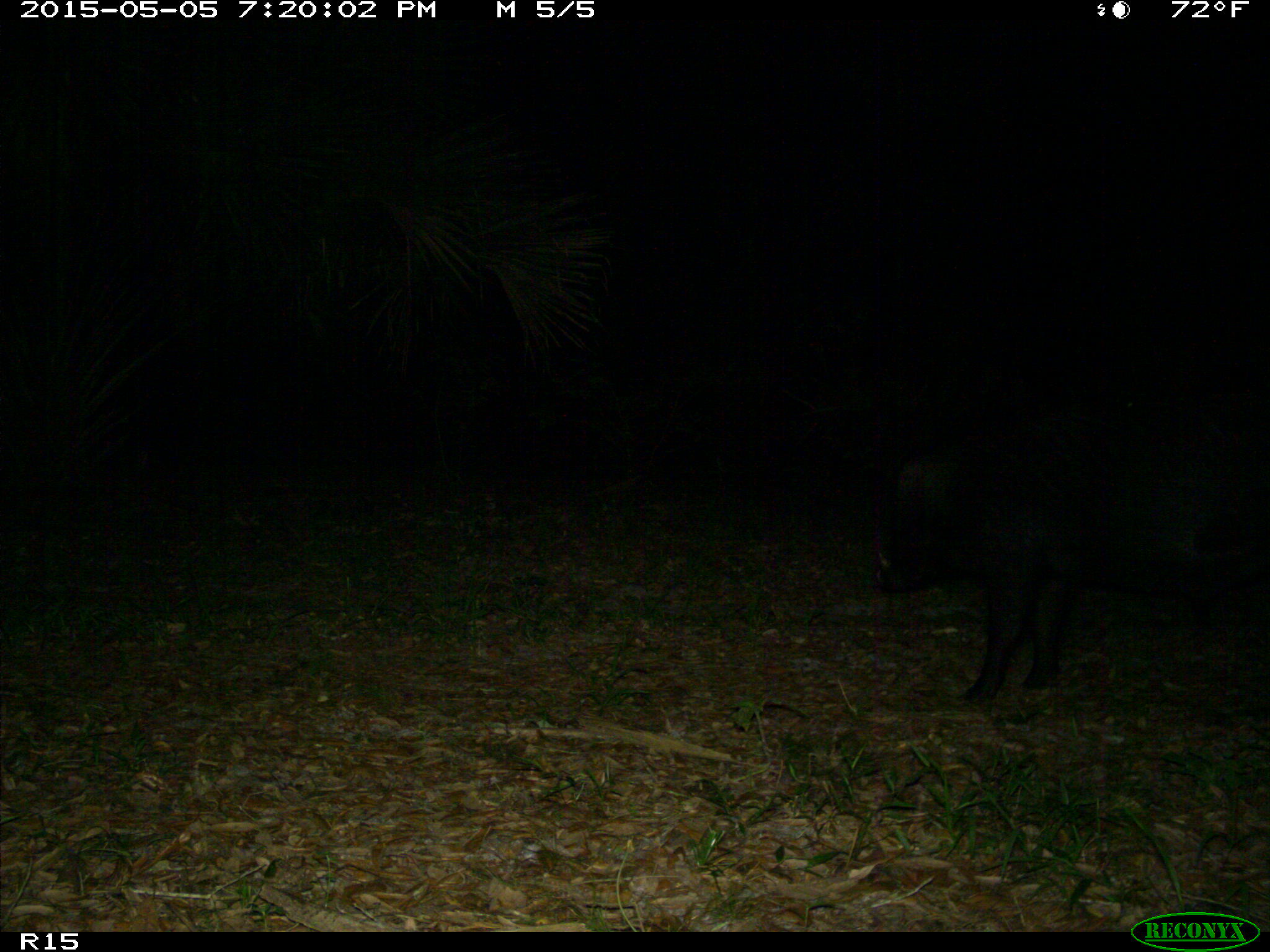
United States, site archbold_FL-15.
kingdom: Animalia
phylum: Chordata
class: Mammalia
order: Artiodactyla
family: Suidae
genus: Sus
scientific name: Sus scrofa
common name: wild boar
Sus scrofa (wild boar).